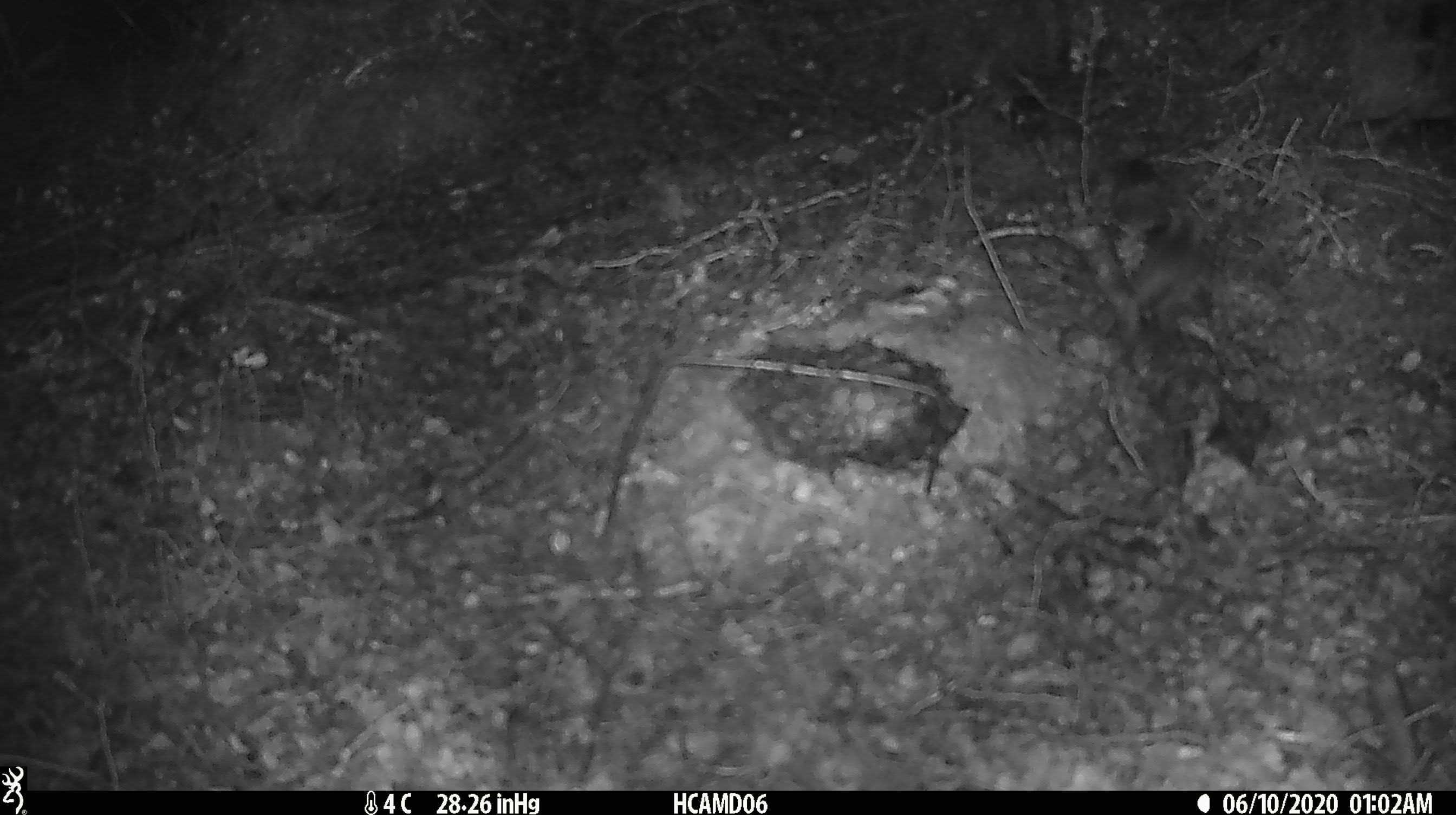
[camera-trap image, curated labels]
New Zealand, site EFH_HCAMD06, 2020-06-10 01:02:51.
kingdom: Animalia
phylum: Chordata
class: Mammalia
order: Rodentia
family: Muridae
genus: Mus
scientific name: Mus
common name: mouse